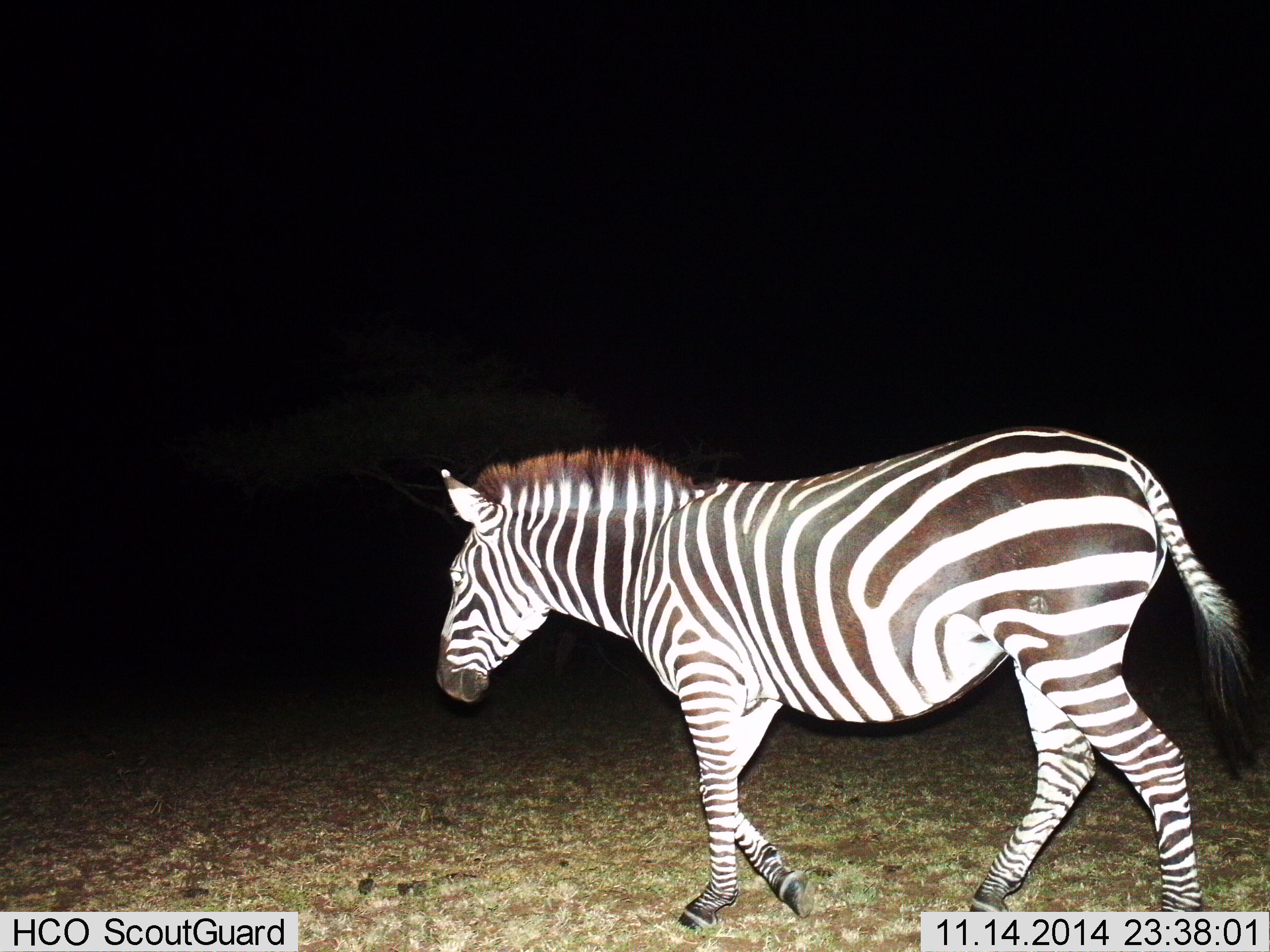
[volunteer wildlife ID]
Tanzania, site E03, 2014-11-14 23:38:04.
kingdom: Animalia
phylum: Chordata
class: Mammalia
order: Perissodactyla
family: Equidae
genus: Equus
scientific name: Equus quagga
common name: plains zebra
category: zebra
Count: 1.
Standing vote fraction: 0%.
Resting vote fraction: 0%.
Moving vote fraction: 100%.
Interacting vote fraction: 0%.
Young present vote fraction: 0%.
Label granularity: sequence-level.